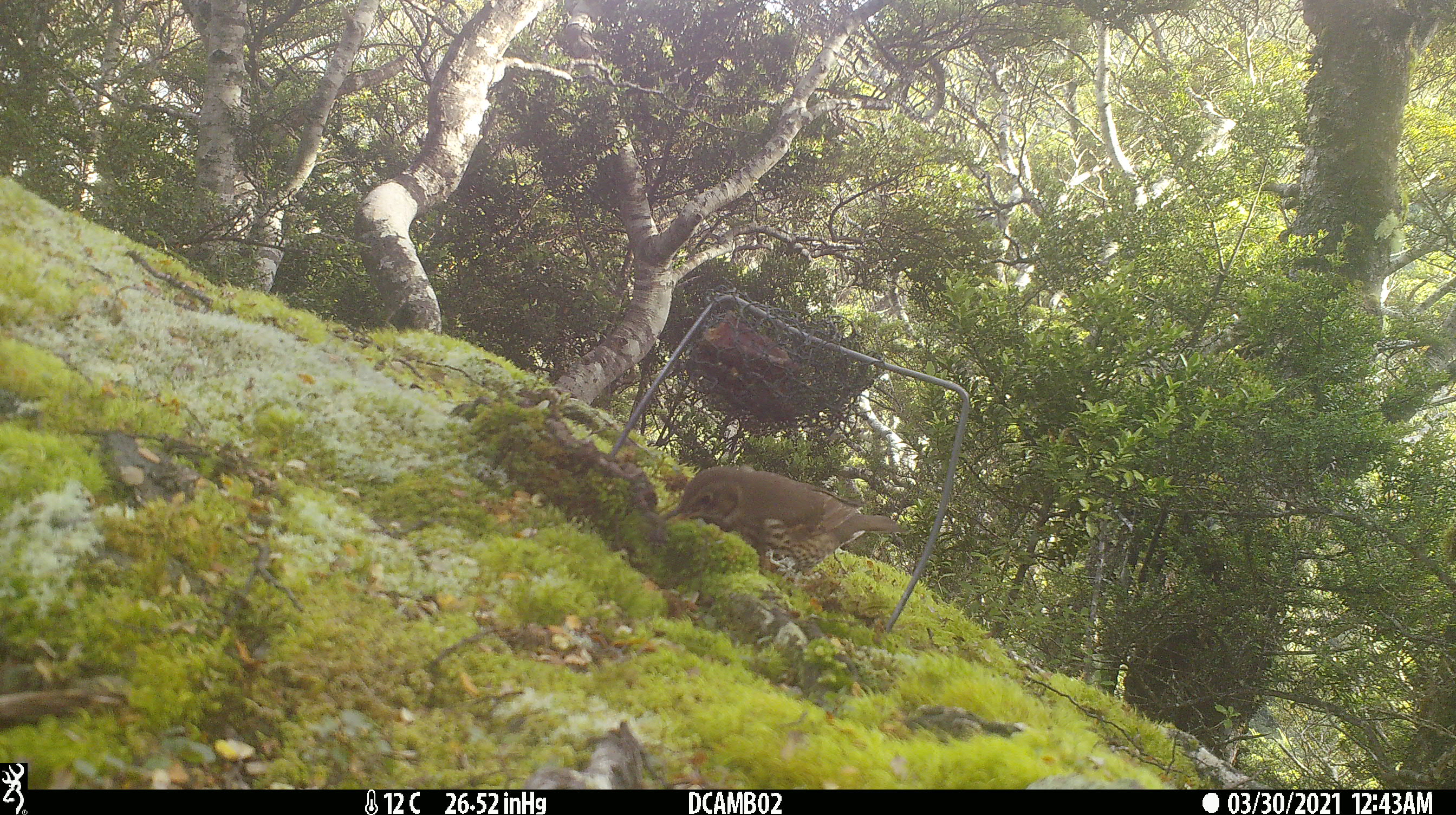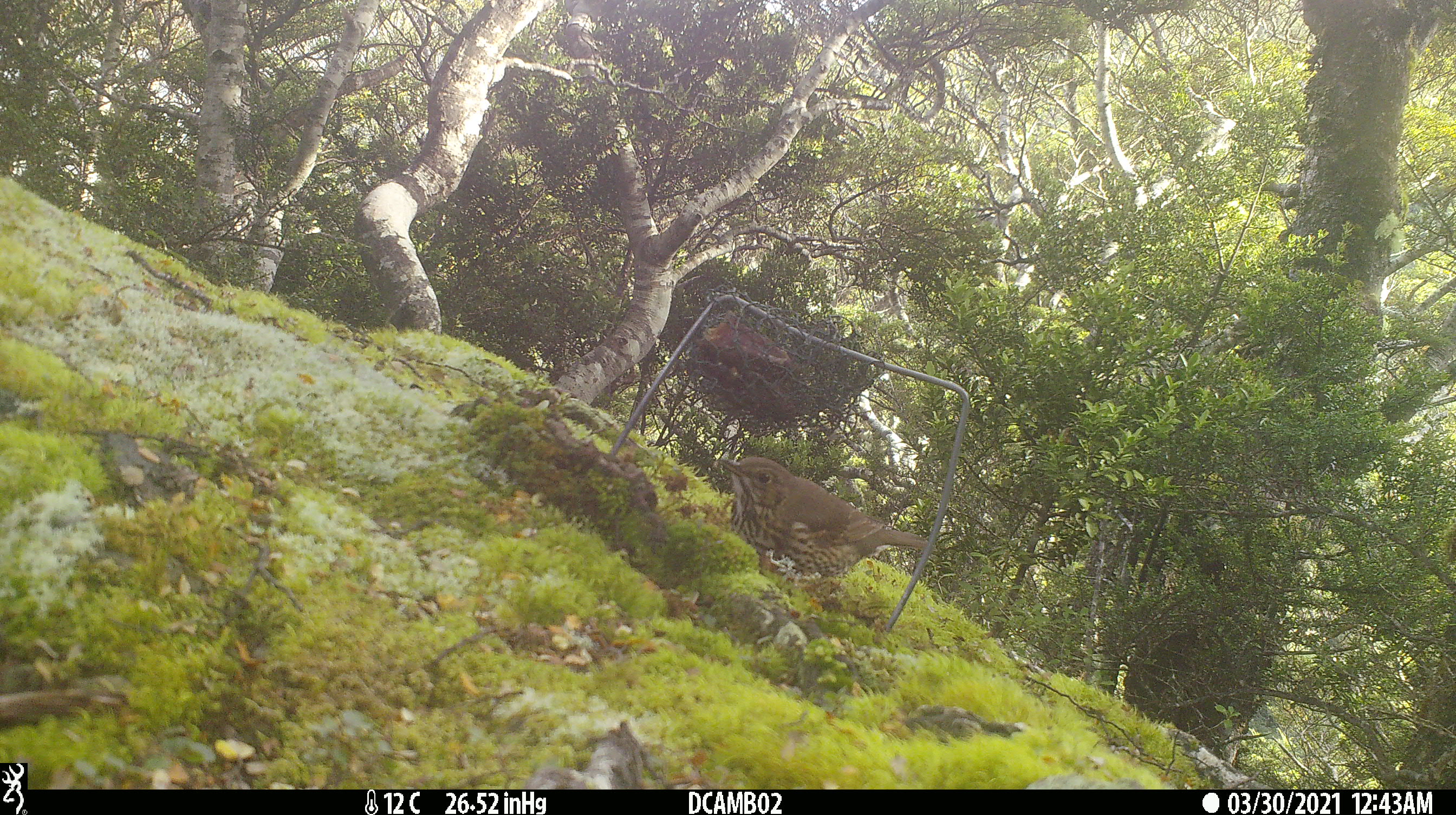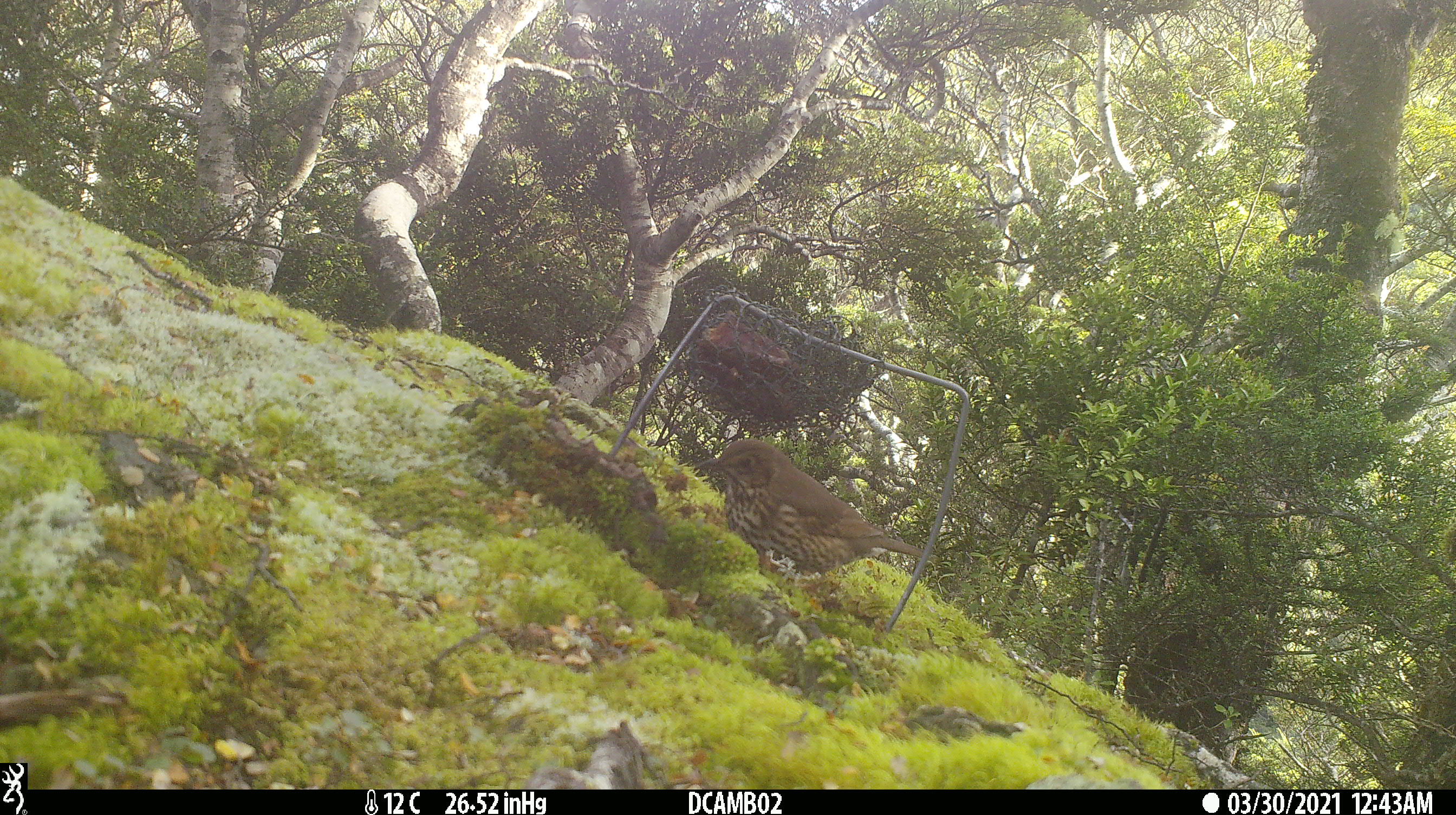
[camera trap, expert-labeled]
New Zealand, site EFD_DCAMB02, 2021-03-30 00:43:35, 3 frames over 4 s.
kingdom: Animalia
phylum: Chordata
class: Aves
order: Passeriformes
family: Turdidae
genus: Turdus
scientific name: Turdus philomelos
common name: song thrush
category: thrush